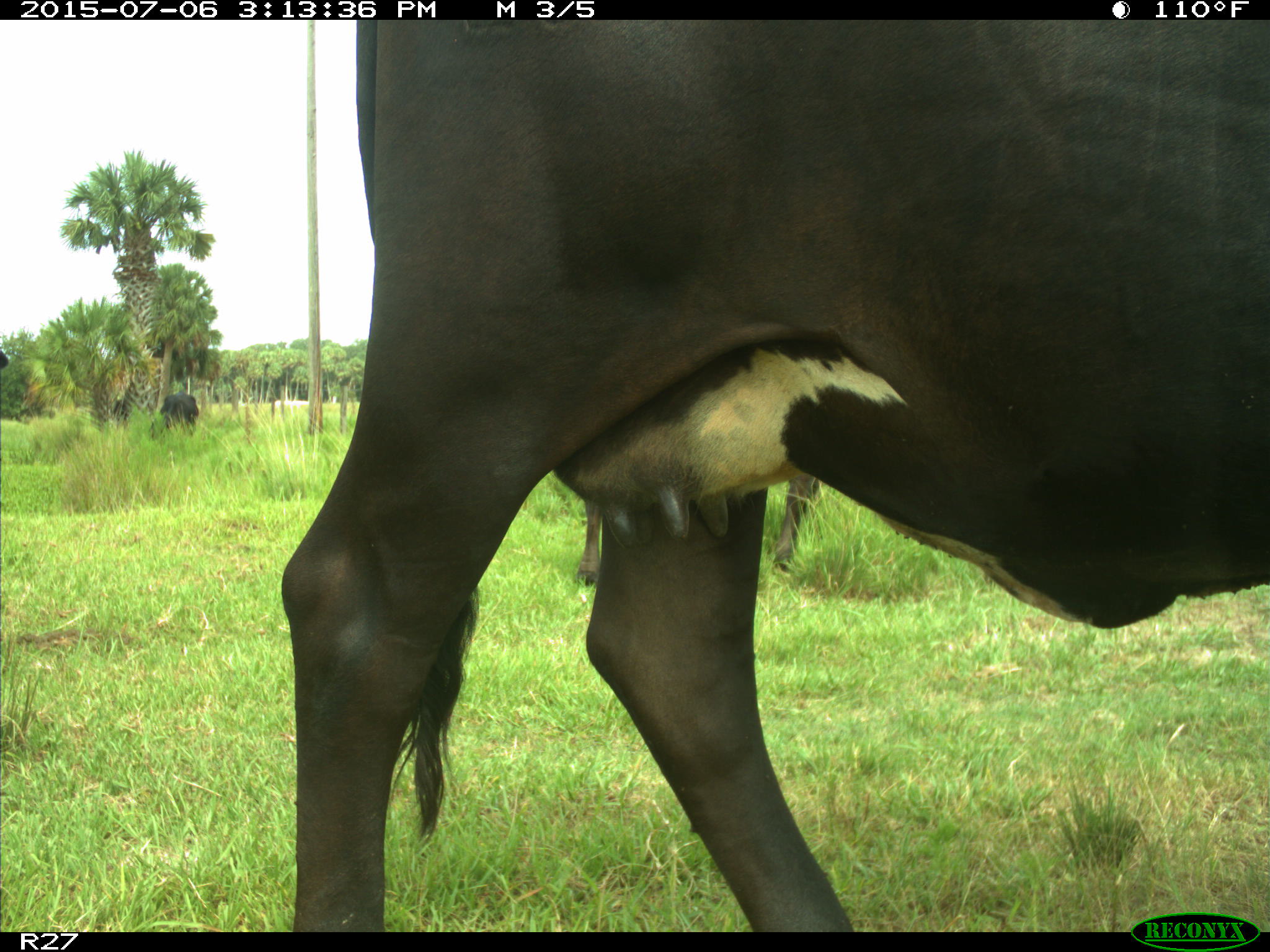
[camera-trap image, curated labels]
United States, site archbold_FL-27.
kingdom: Animalia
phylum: Chordata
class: Mammalia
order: Artiodactyla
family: Bovidae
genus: Bos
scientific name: Bos taurus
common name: domestic cow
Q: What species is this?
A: Bos taurus (domestic cow).